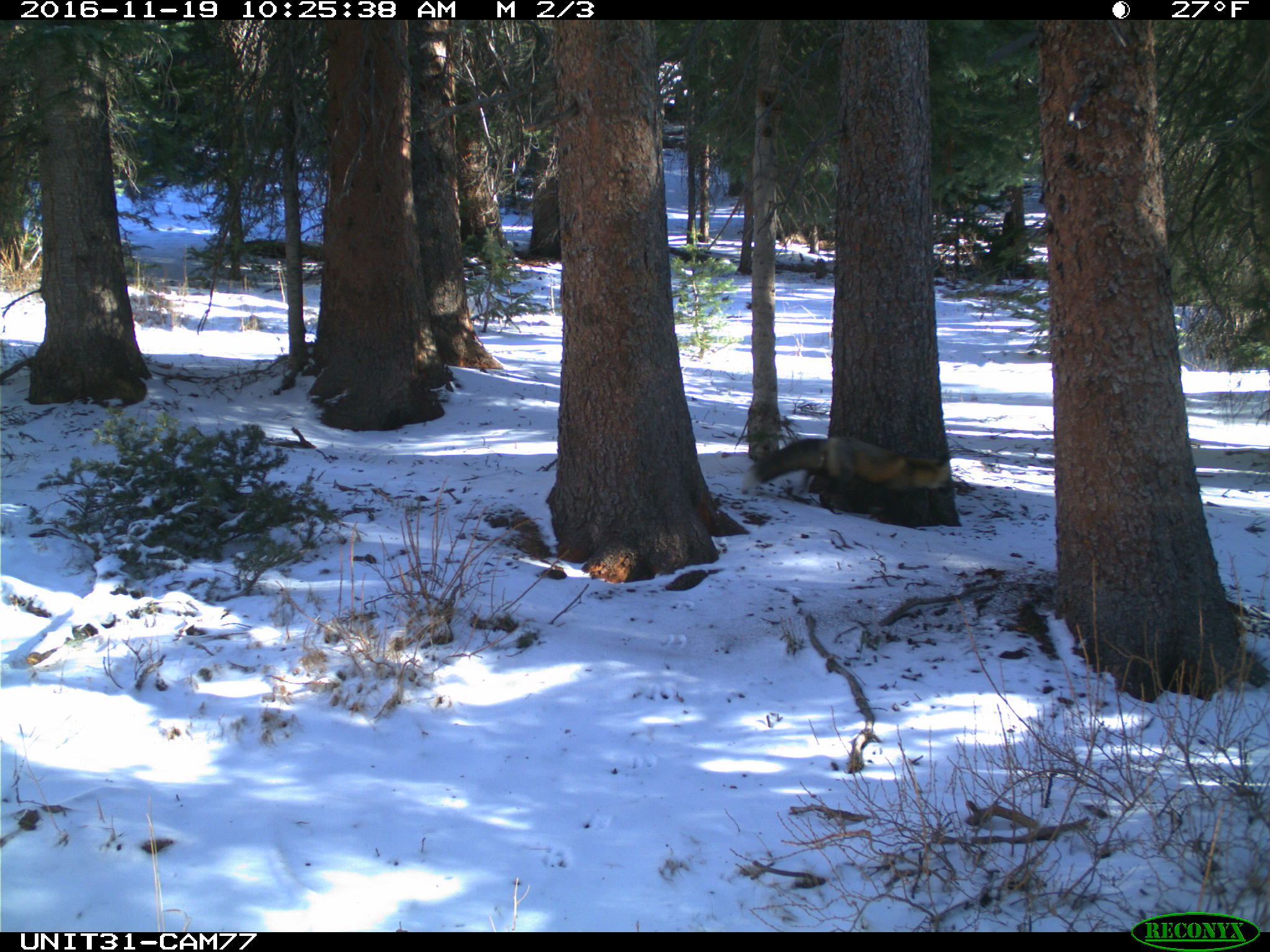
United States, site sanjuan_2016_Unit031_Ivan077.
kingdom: Animalia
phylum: Chordata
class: Mammalia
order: Carnivora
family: Canidae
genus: Vulpes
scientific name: Vulpes vulpes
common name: red fox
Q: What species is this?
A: Vulpes vulpes (red fox).